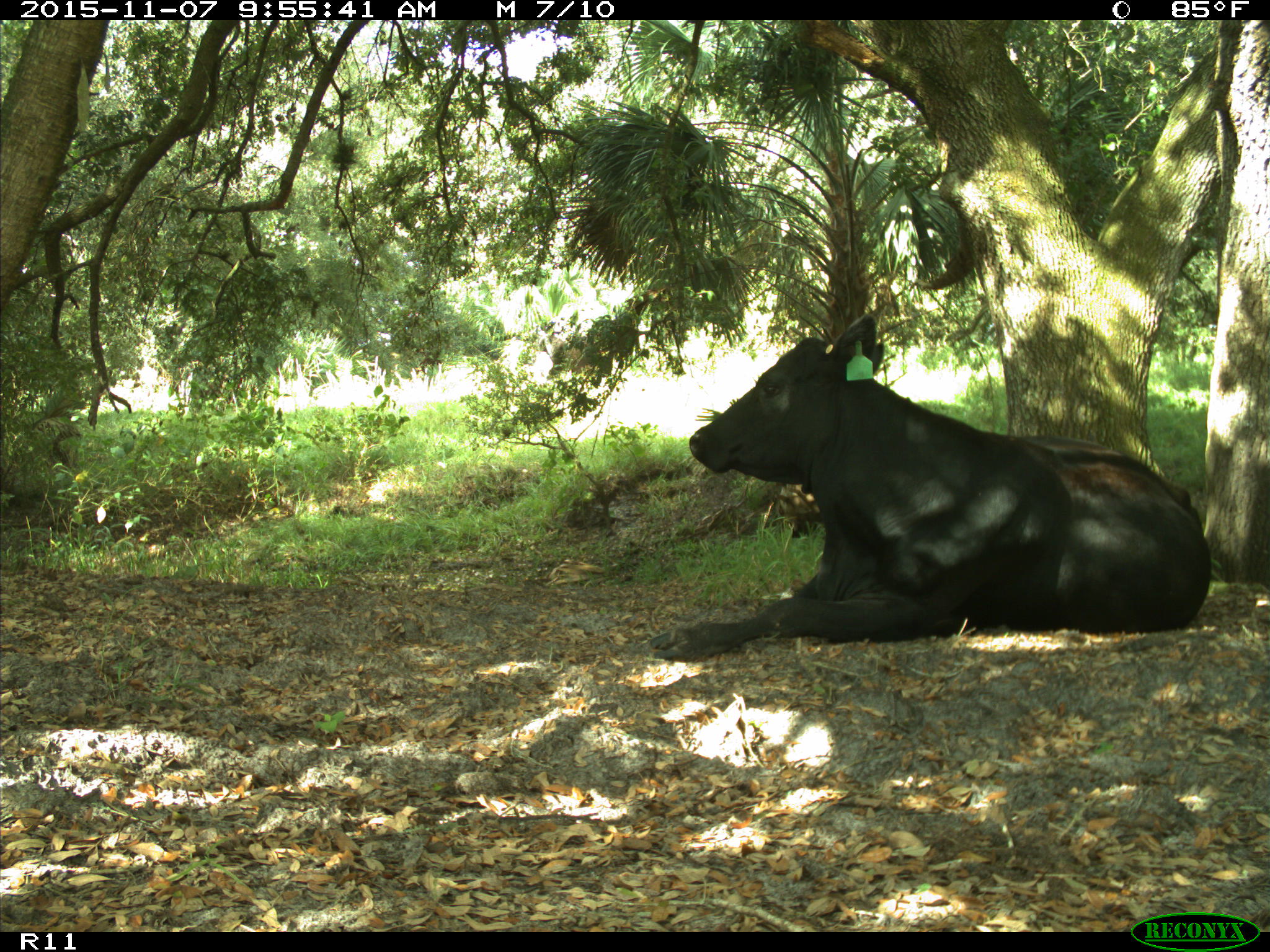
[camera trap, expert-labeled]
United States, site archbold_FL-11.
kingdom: Animalia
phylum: Chordata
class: Mammalia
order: Artiodactyla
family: Bovidae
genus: Bos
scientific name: Bos taurus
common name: domestic cow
Bos taurus (domestic cow).